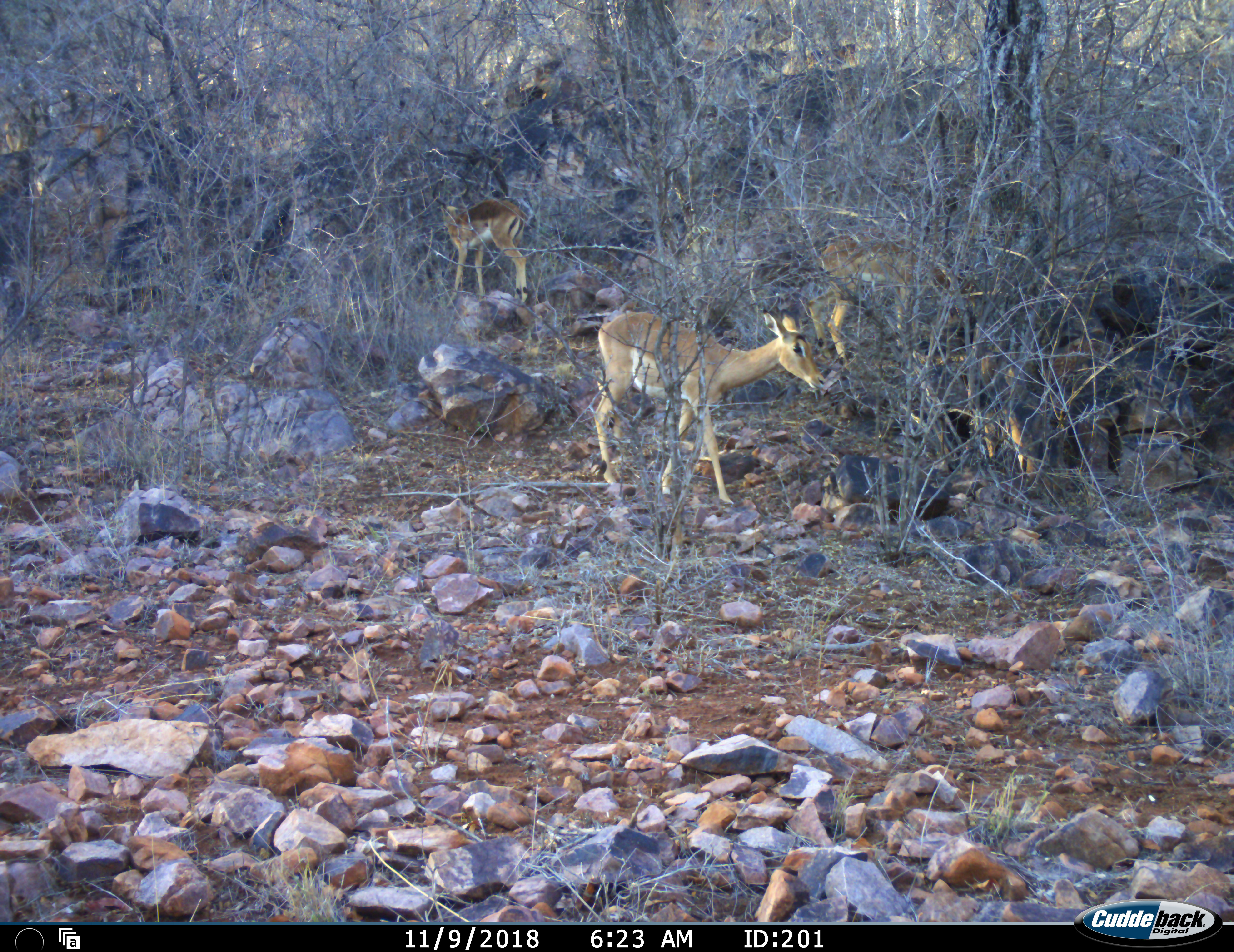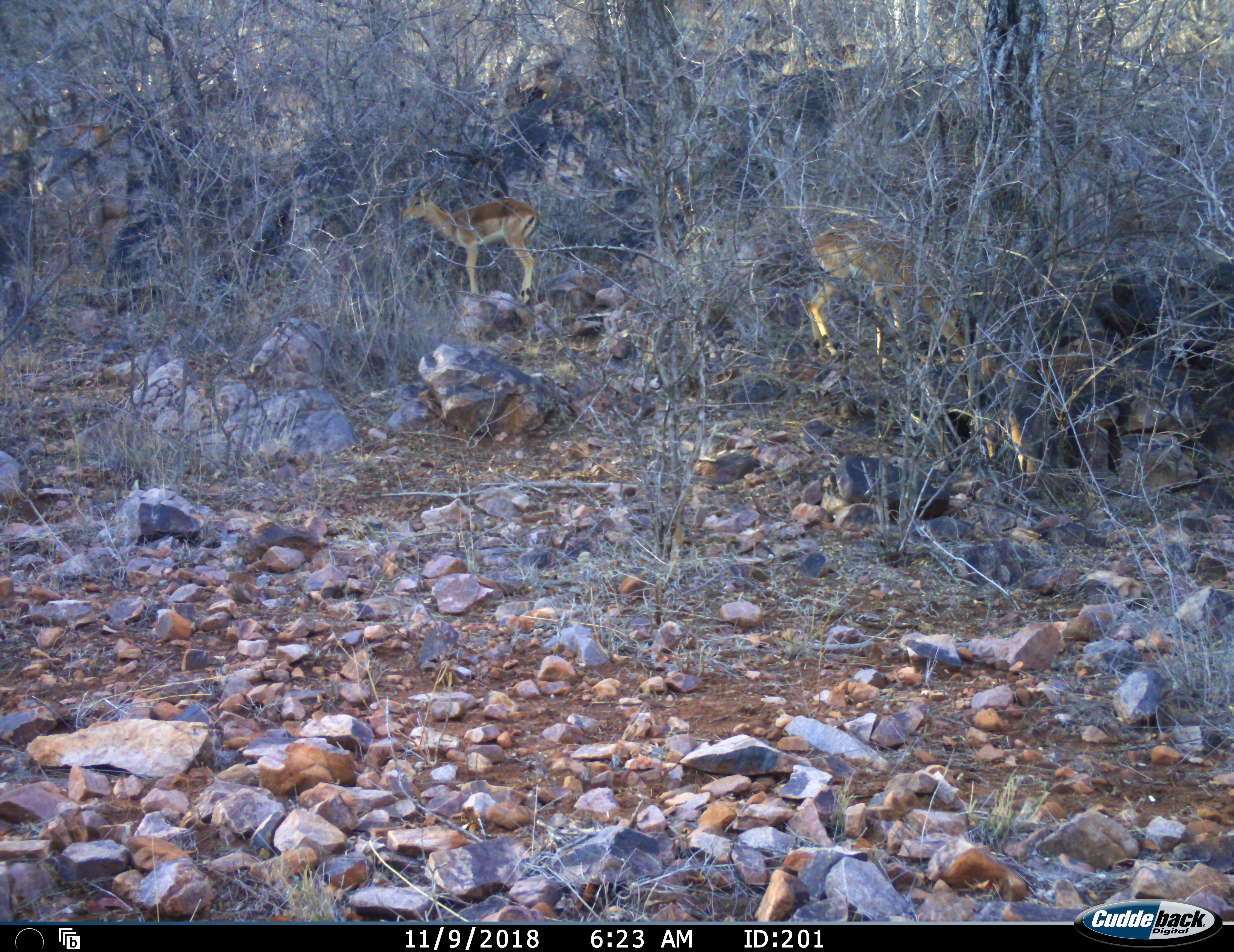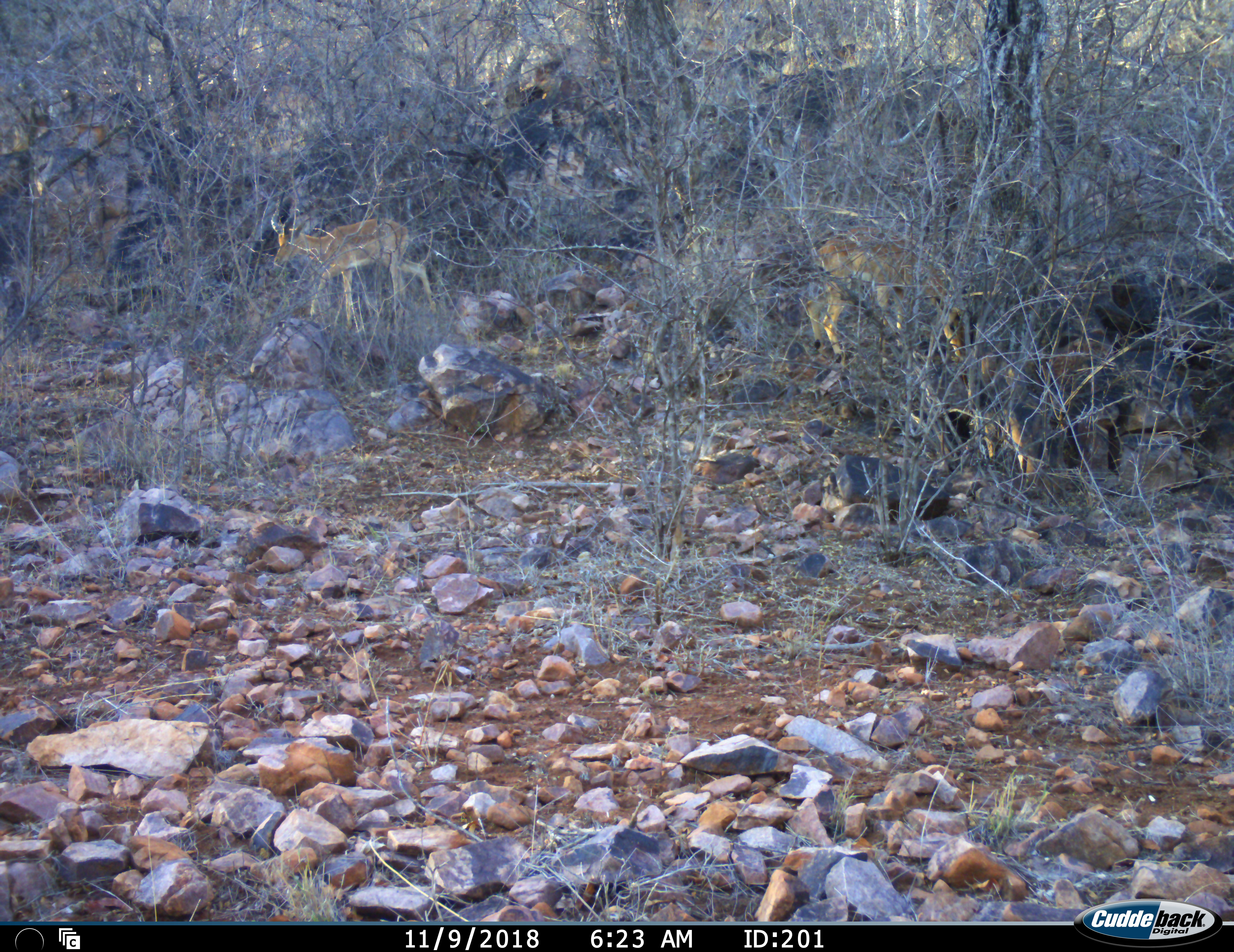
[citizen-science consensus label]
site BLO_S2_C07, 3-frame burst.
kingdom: Animalia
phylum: Chordata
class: Mammalia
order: Artiodactyla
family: Bovidae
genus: Aepyceros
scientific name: Aepyceros melampus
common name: impala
Impala (Aepyceros melampus), count 3. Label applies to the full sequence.